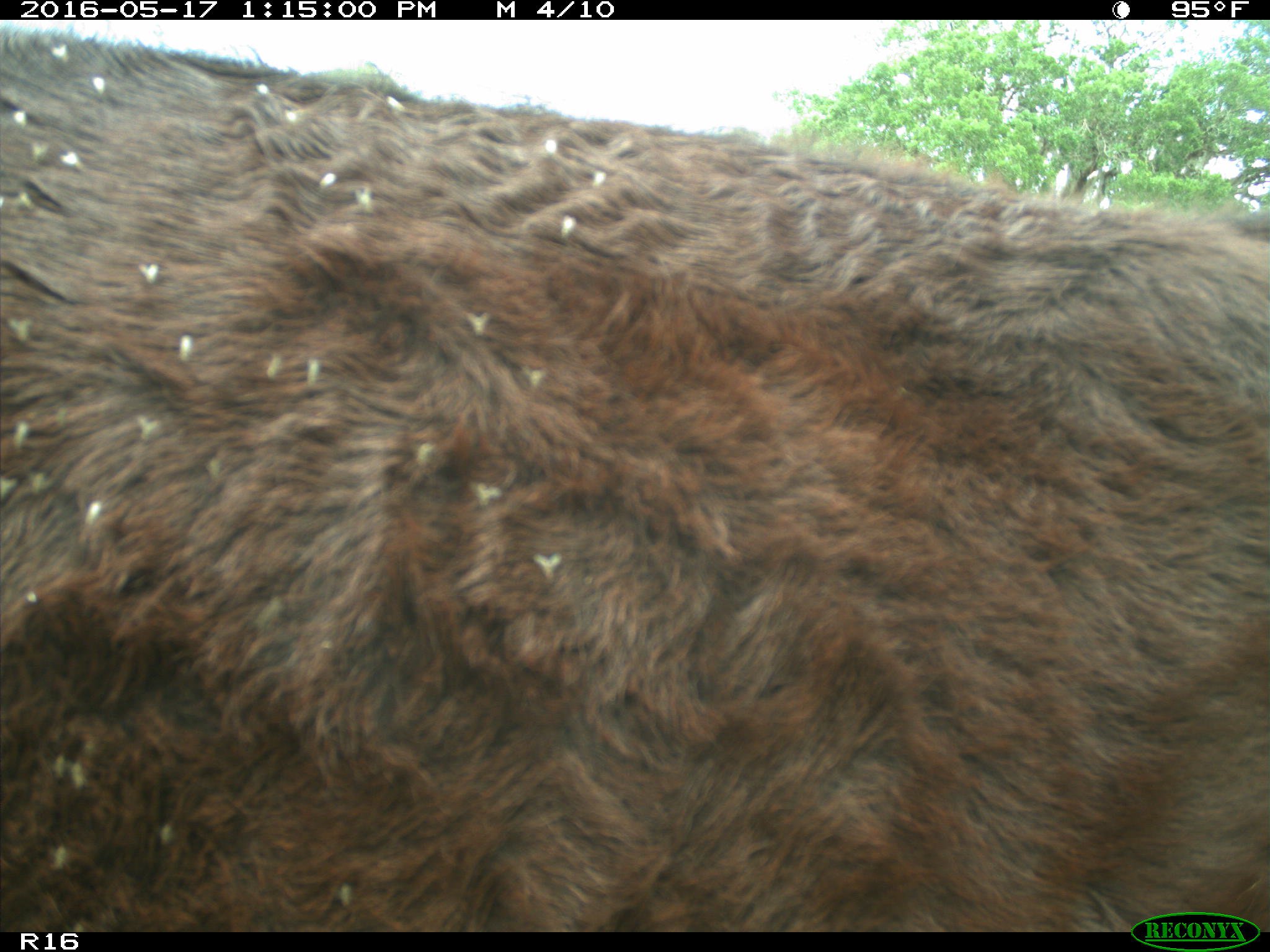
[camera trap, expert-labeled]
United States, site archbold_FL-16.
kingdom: Animalia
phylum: Chordata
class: Mammalia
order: Artiodactyla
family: Bovidae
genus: Bos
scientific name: Bos taurus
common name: domestic cow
Bos taurus (domestic cow).